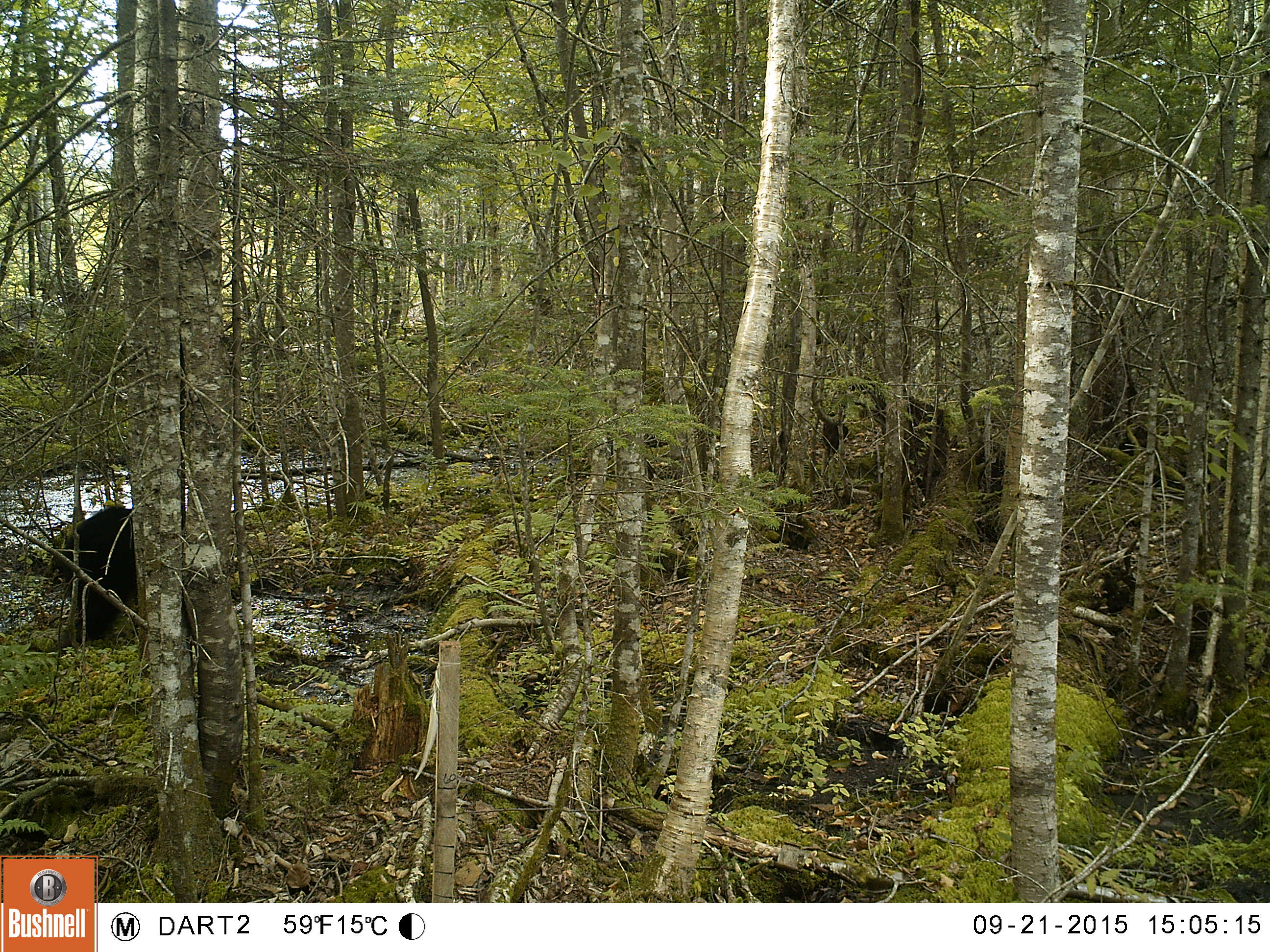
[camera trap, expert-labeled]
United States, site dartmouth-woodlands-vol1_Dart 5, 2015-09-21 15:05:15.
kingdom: Animalia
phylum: Chordata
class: Mammalia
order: Carnivora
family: Ursidae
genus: Ursus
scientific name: Ursus americanus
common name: black bear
Black bear (Ursus americanus).